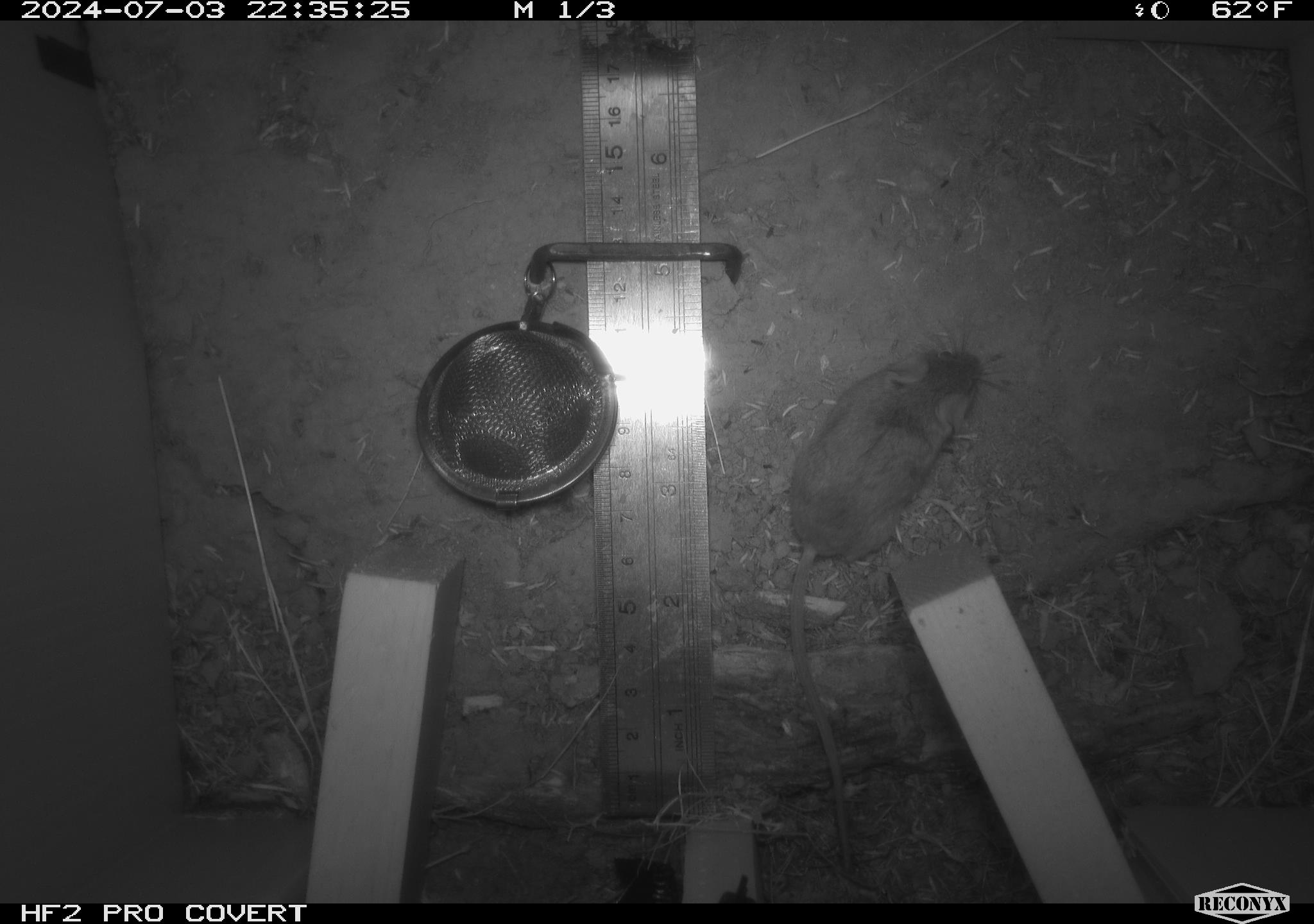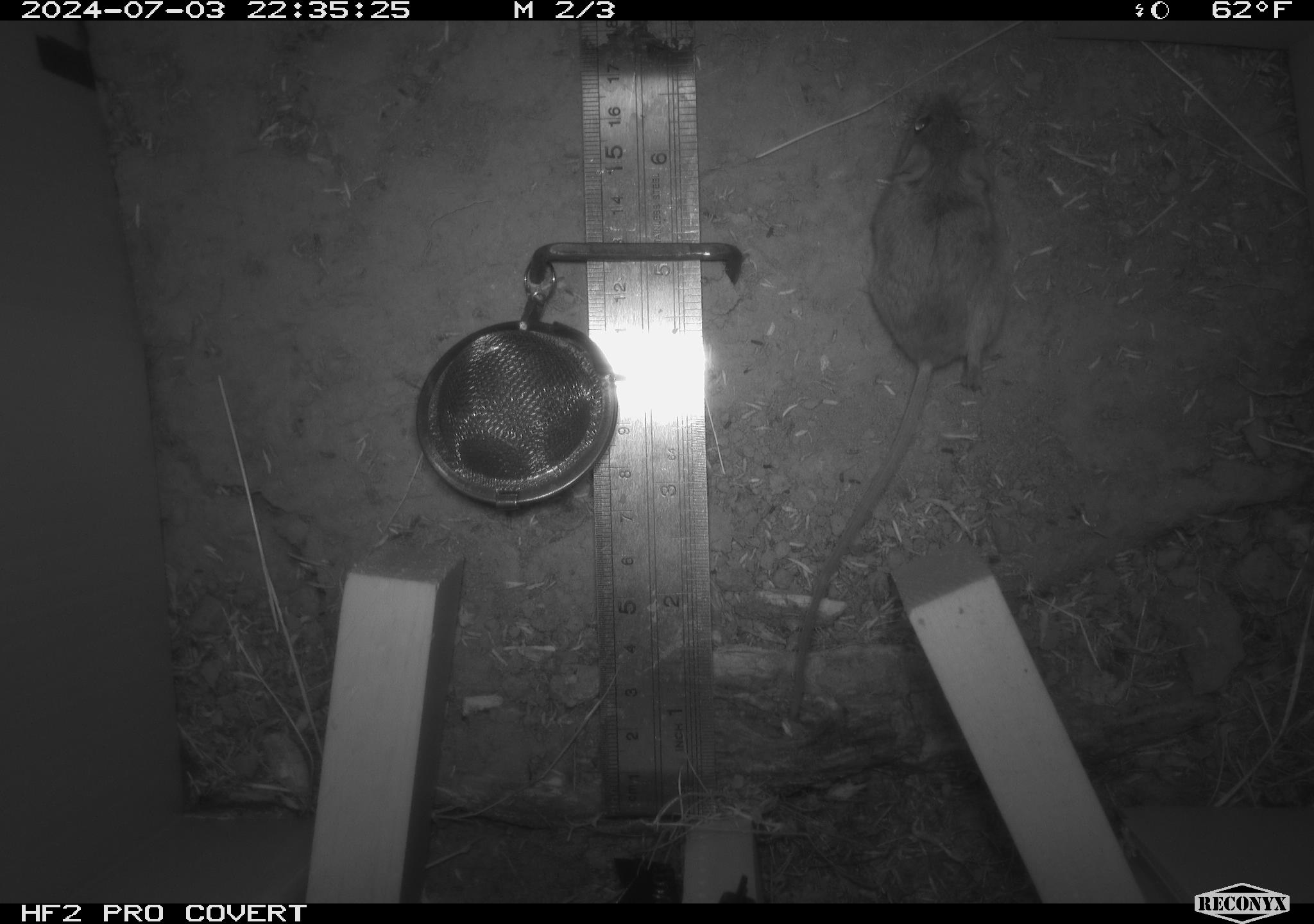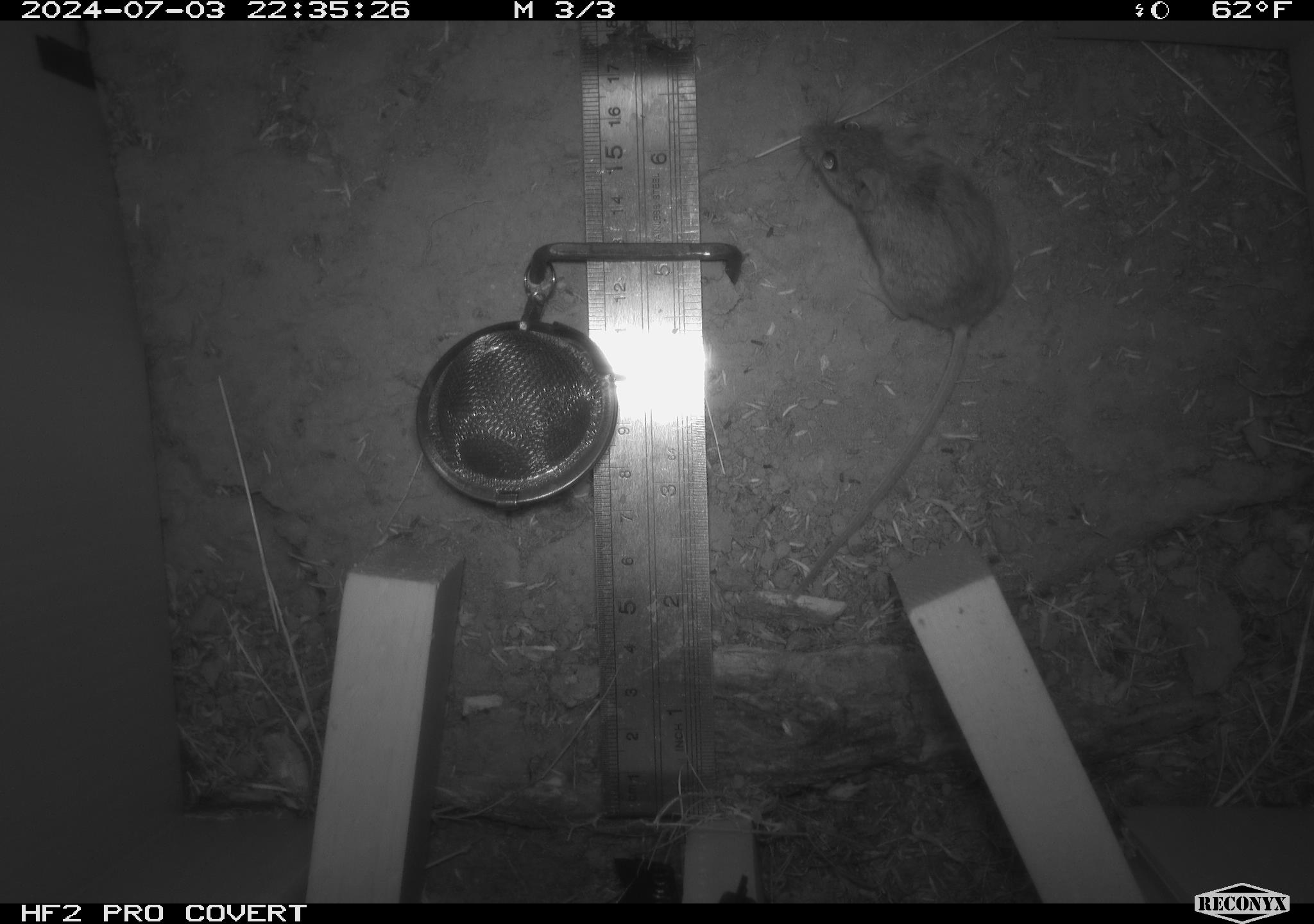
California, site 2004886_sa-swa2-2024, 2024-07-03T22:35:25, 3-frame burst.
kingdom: Animalia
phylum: Chordata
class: Mammalia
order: Rodentia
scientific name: Rodentia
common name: mouse species